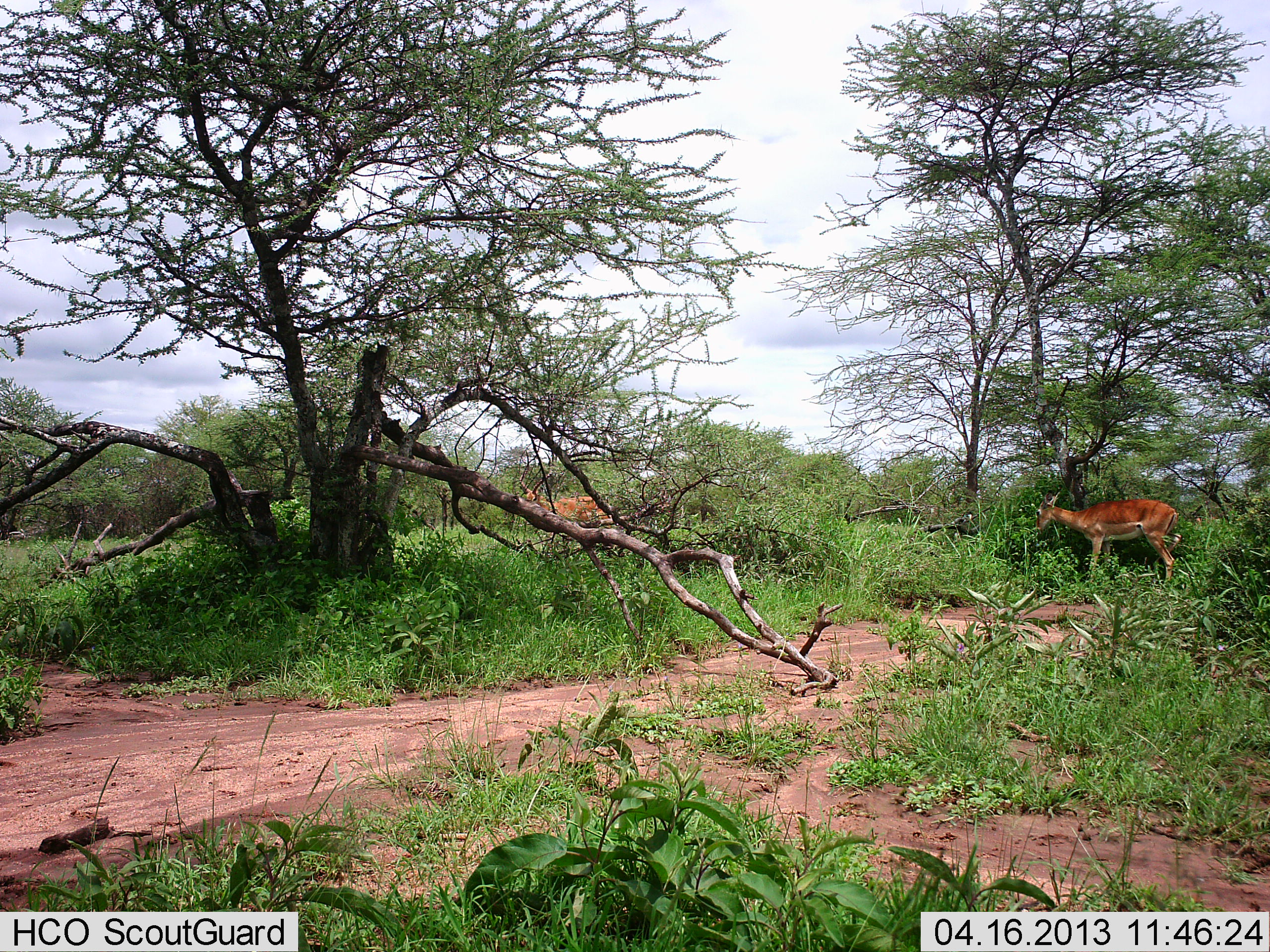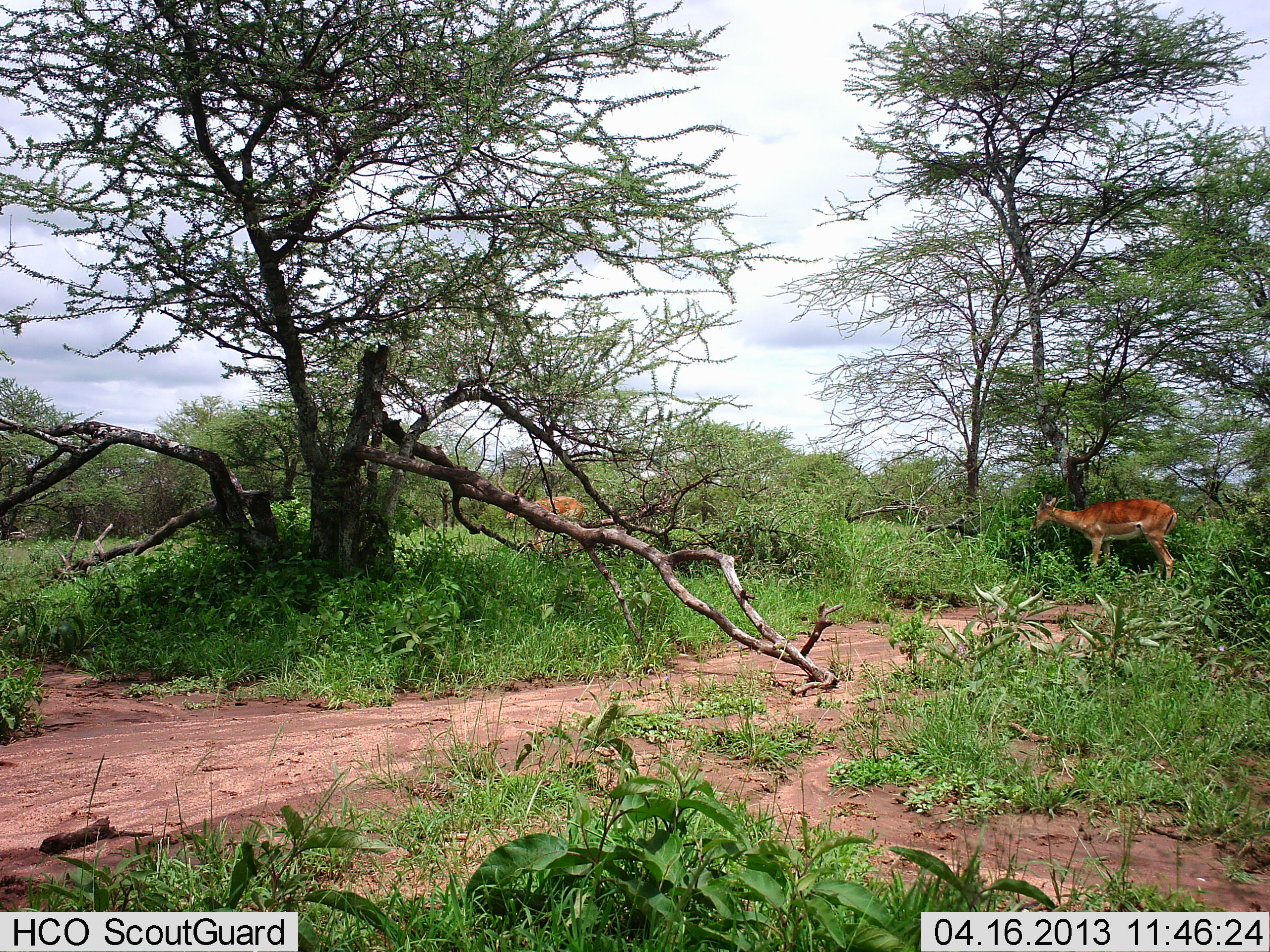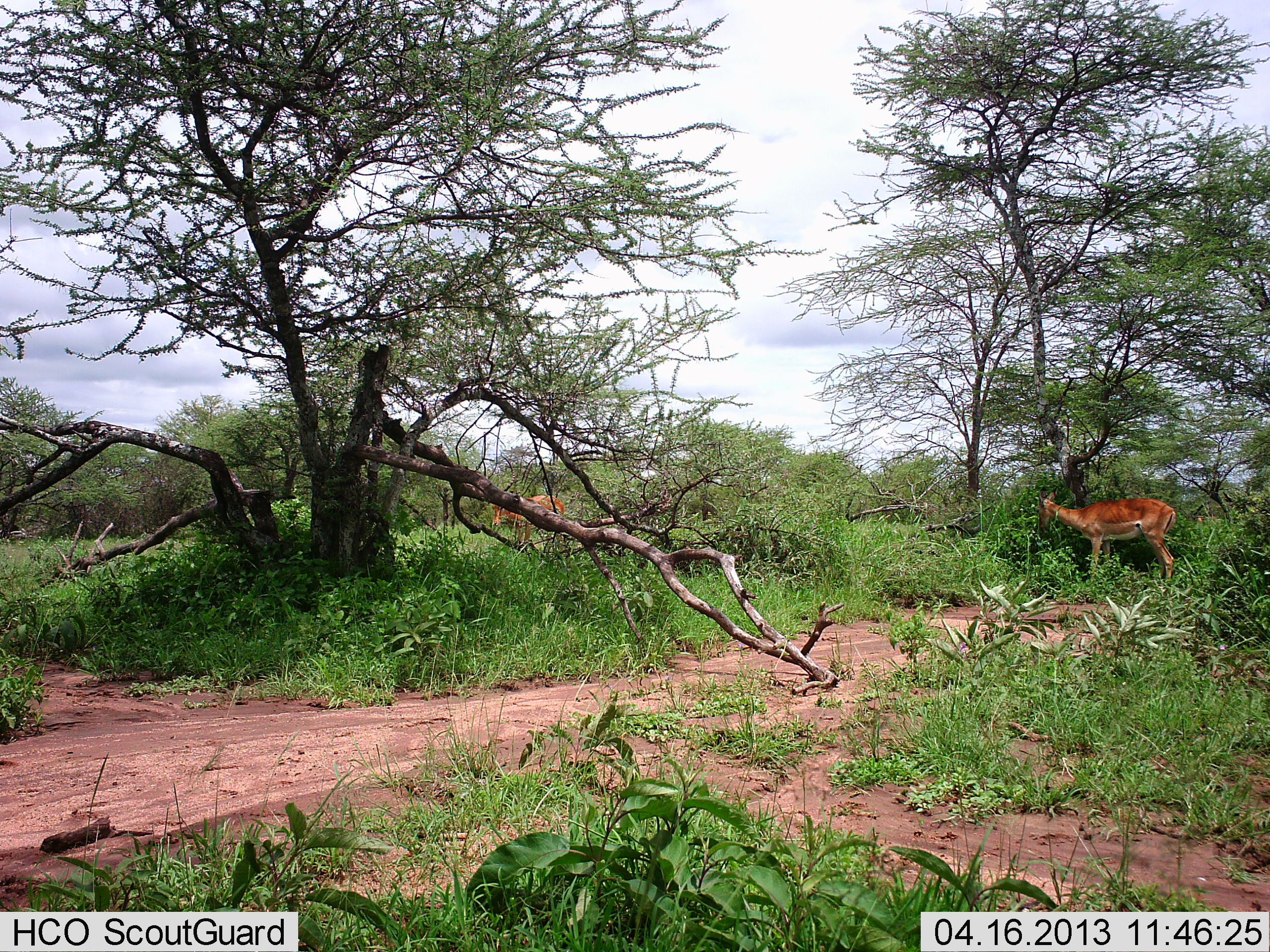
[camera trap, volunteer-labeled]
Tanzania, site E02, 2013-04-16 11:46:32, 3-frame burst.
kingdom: Animalia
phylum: Chordata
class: Mammalia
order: Artiodactyla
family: Bovidae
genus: Aepyceros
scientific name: Aepyceros melampus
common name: impala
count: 2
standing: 40%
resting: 0%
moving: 50%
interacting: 0%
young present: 0%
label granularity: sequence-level